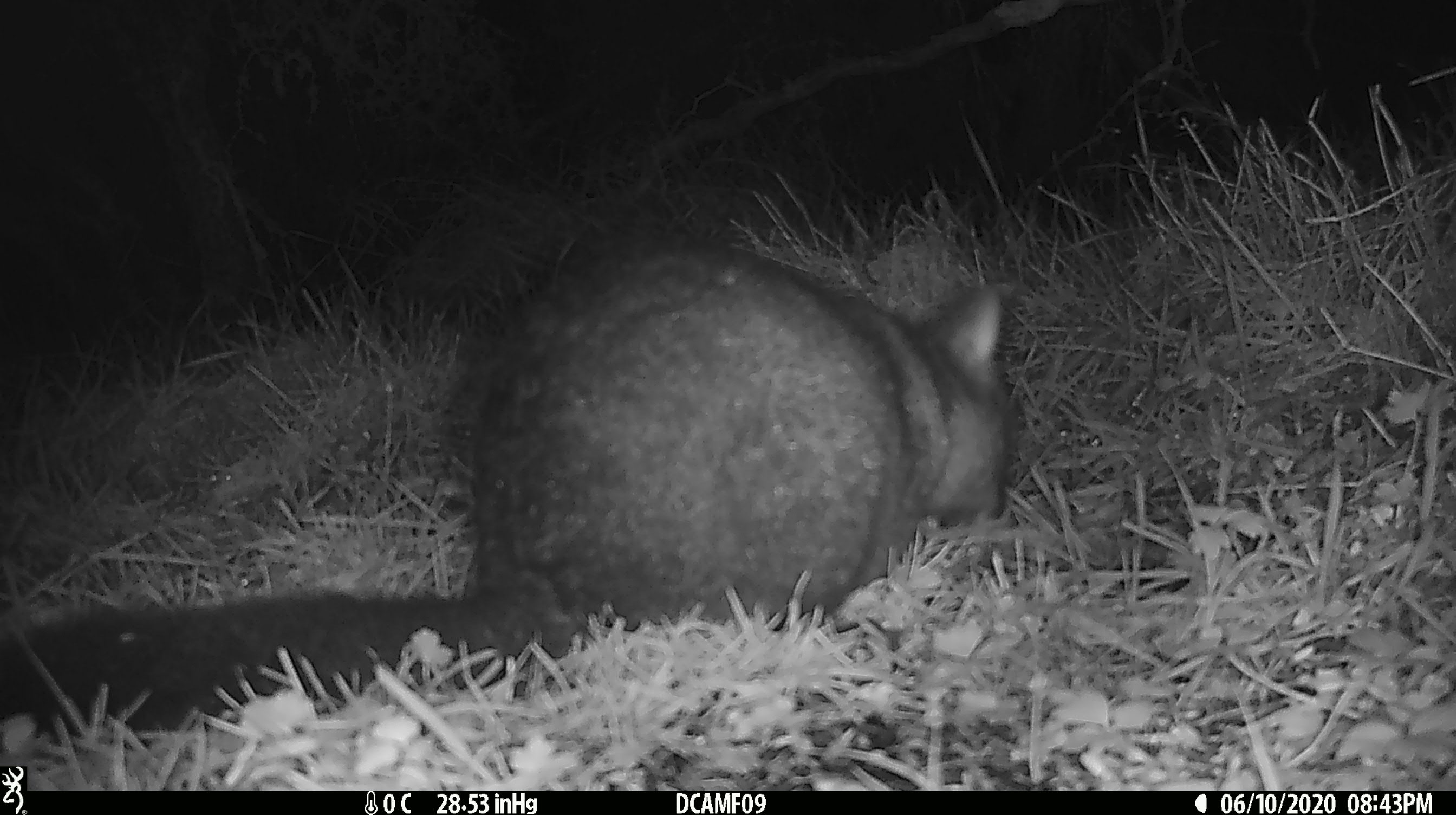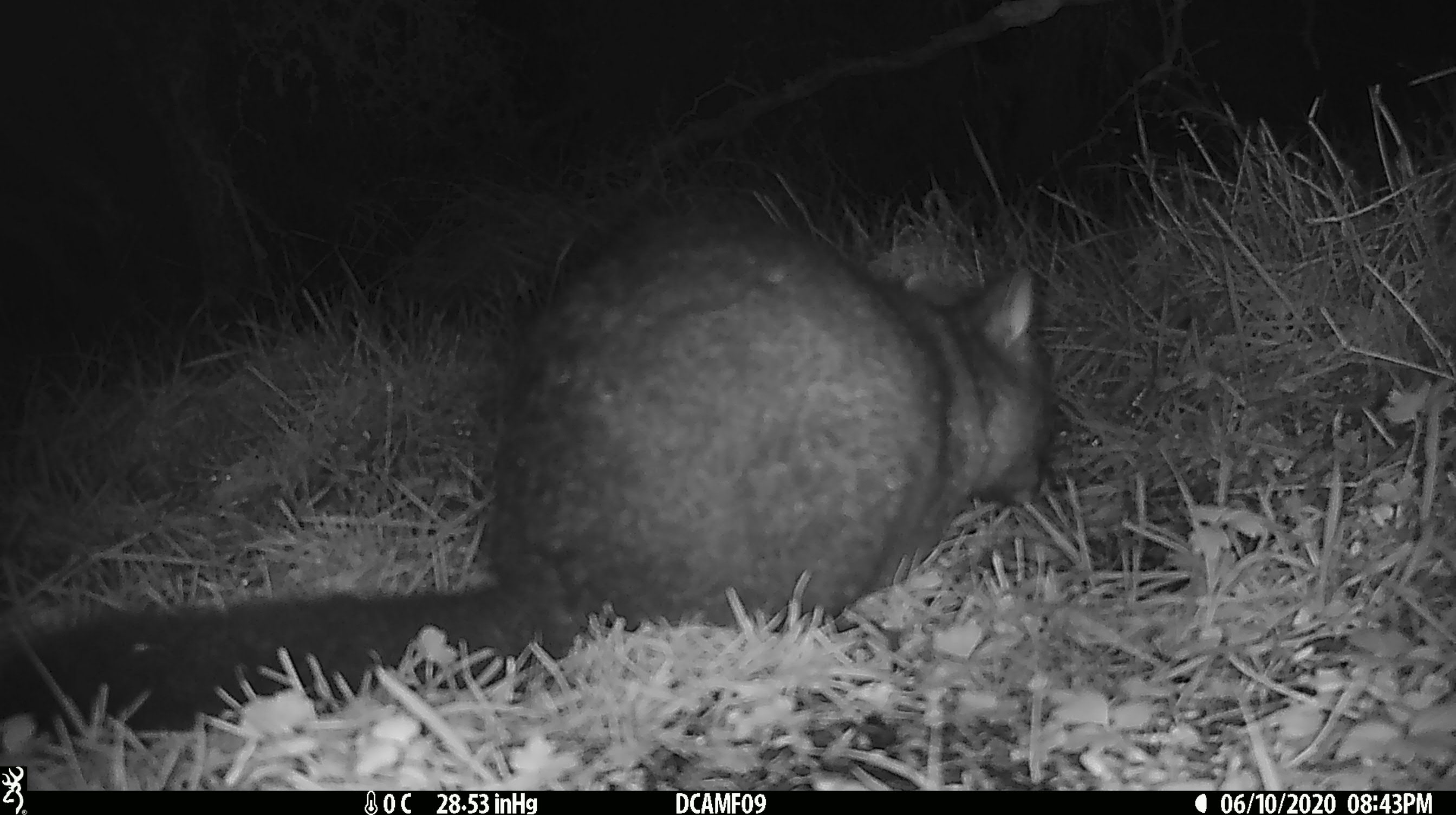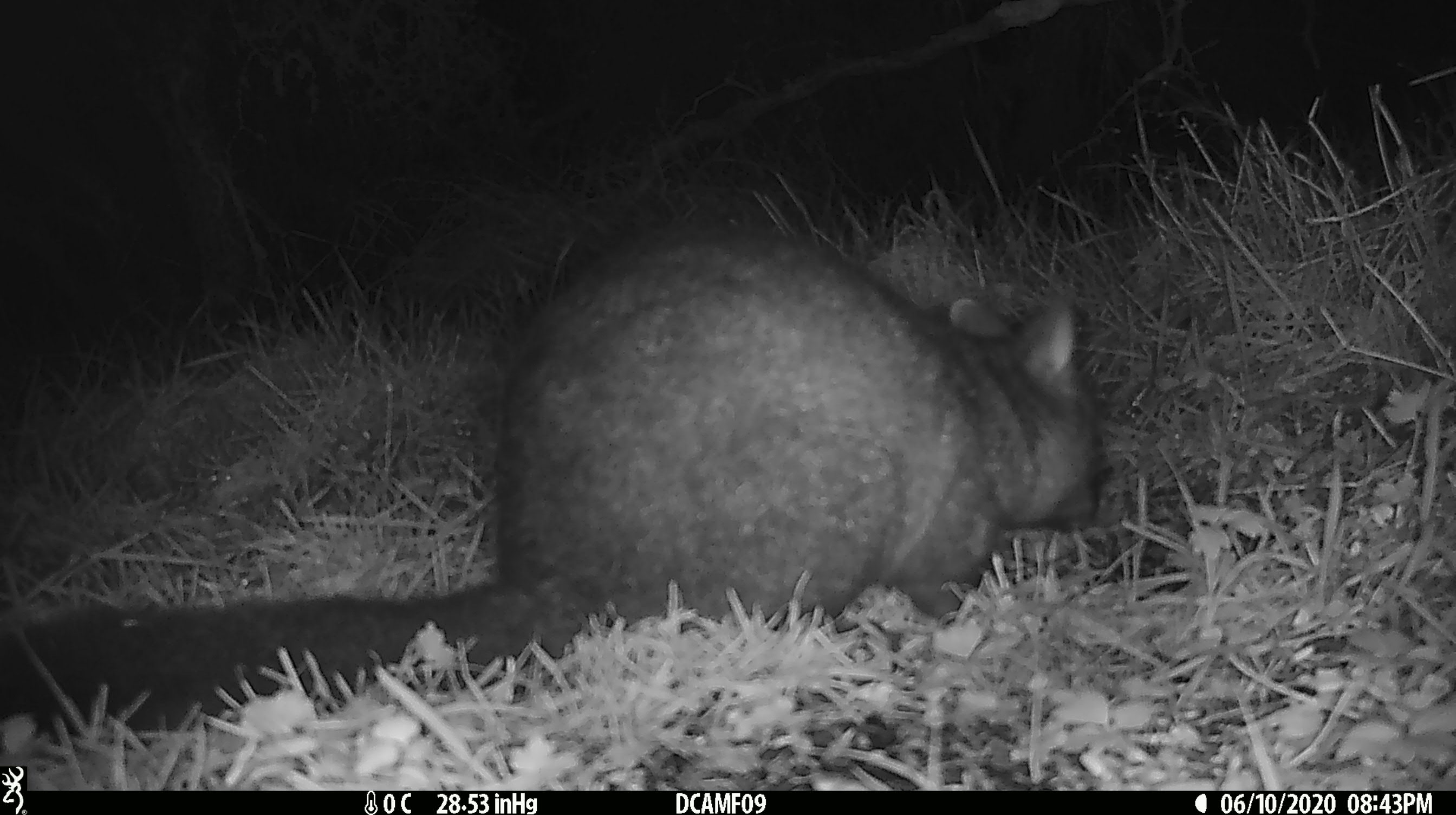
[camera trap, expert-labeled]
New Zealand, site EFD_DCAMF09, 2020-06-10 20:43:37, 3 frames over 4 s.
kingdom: Animalia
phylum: Chordata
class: Mammalia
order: Diprotodontia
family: Phalangeridae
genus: Trichosurus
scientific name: Trichosurus vulpecula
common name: common brushtail possum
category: possum